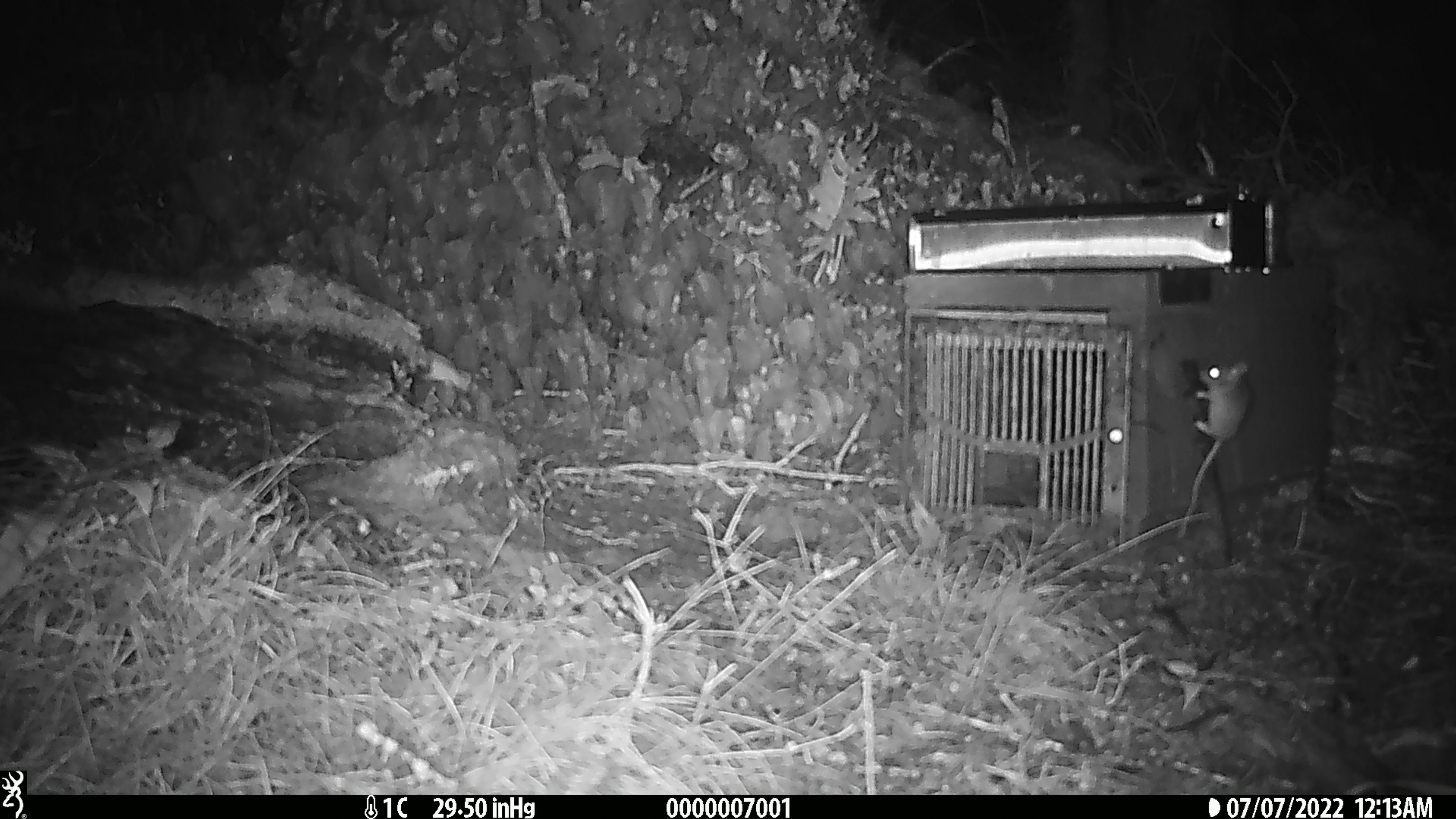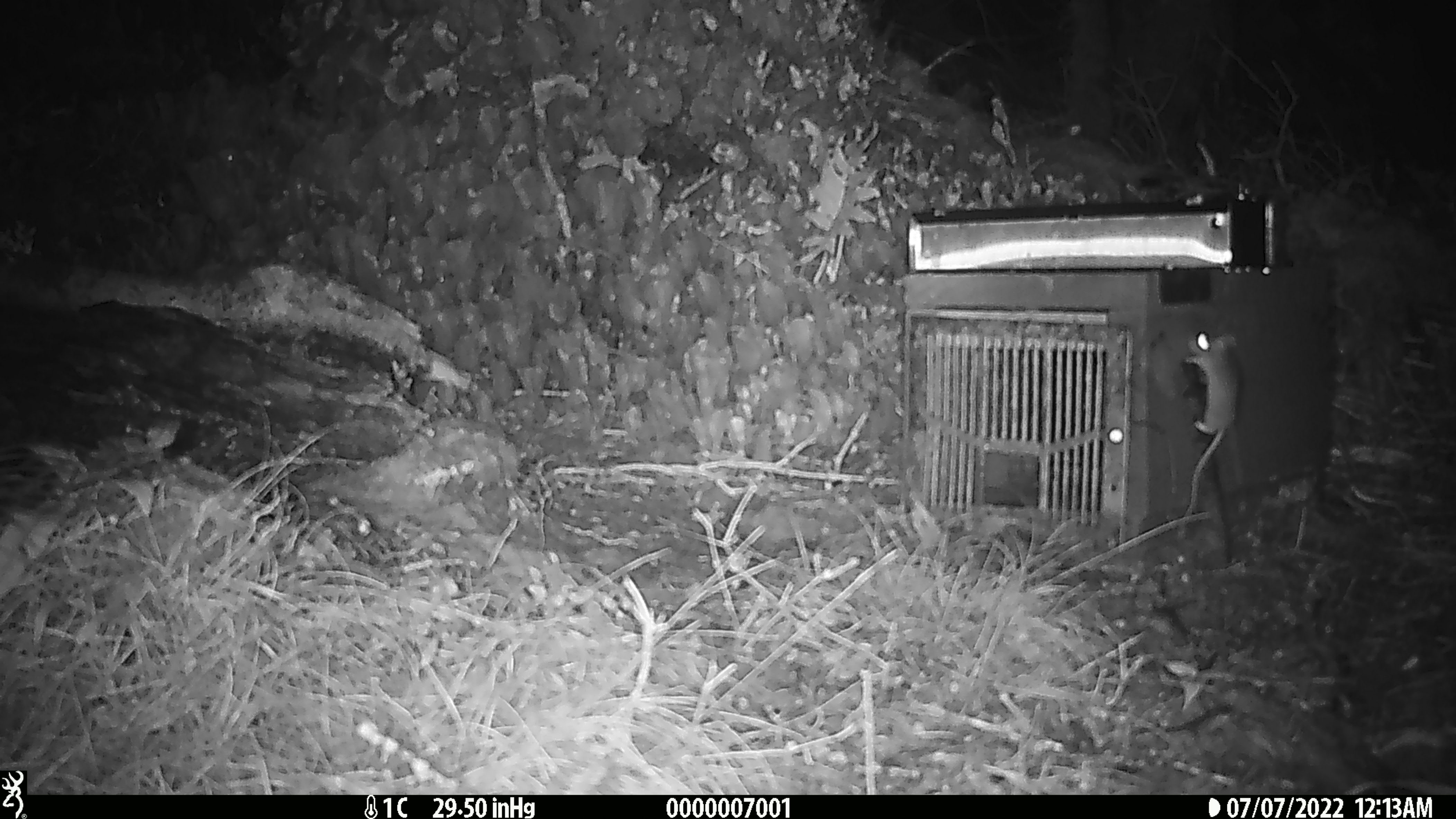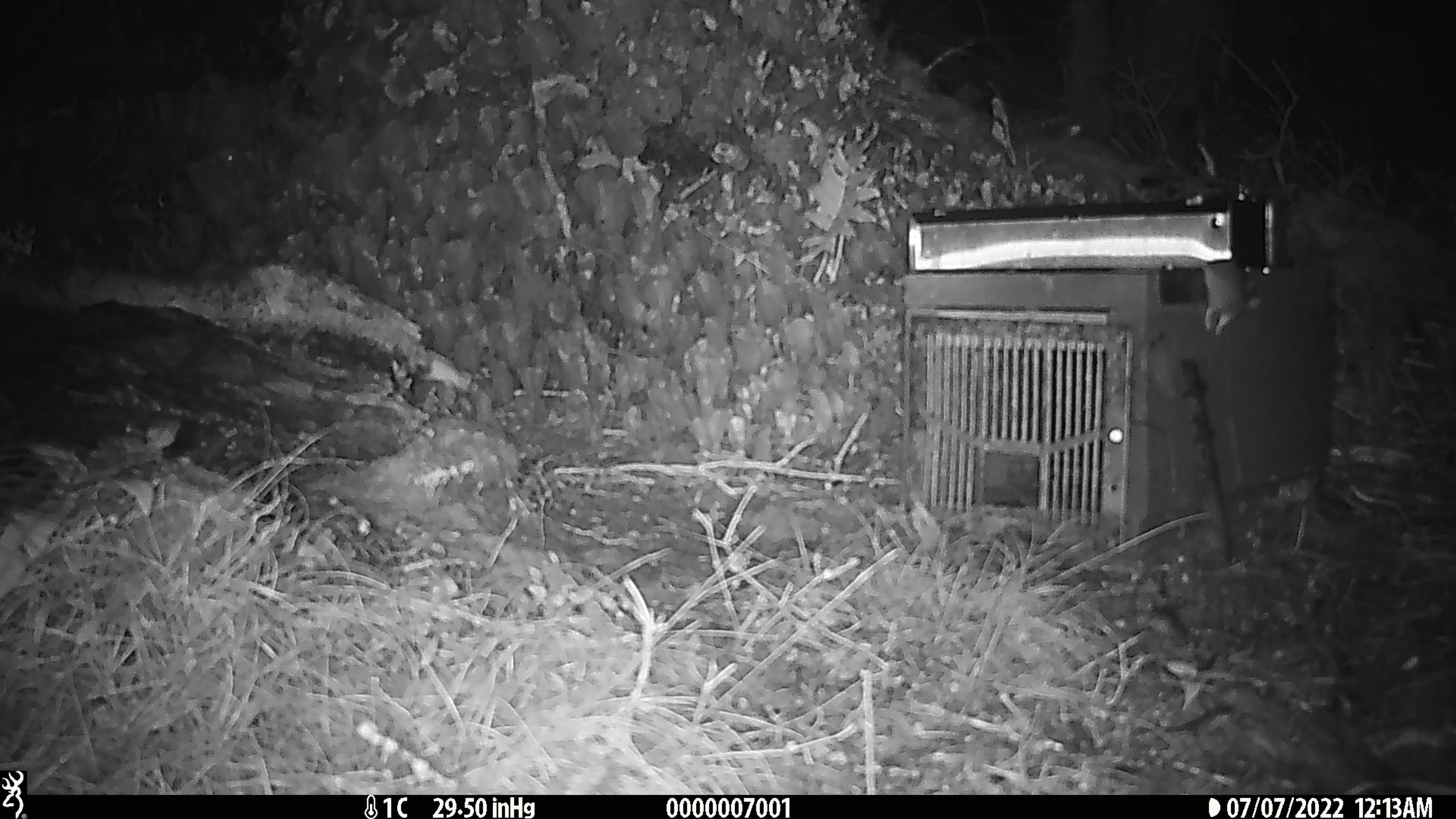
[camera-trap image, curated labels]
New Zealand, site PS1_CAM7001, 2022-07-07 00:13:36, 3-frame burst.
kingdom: Animalia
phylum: Chordata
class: Mammalia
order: Rodentia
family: Muridae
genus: Mus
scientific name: Mus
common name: mouse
Mouse (Mus).